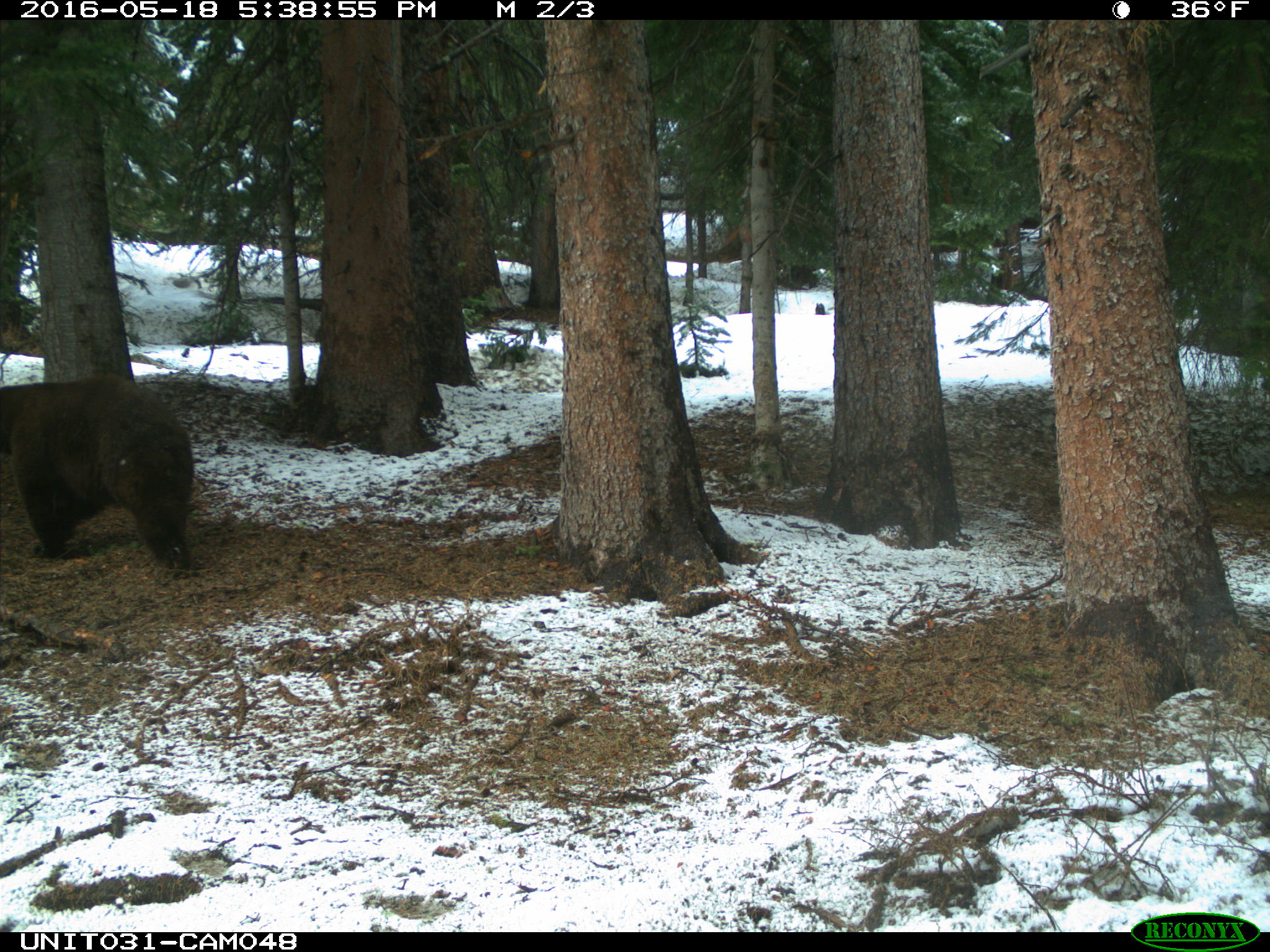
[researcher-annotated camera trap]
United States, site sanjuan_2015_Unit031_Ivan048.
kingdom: Animalia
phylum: Chordata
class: Mammalia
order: Carnivora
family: Ursidae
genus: Ursus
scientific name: Ursus americanus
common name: american black bear